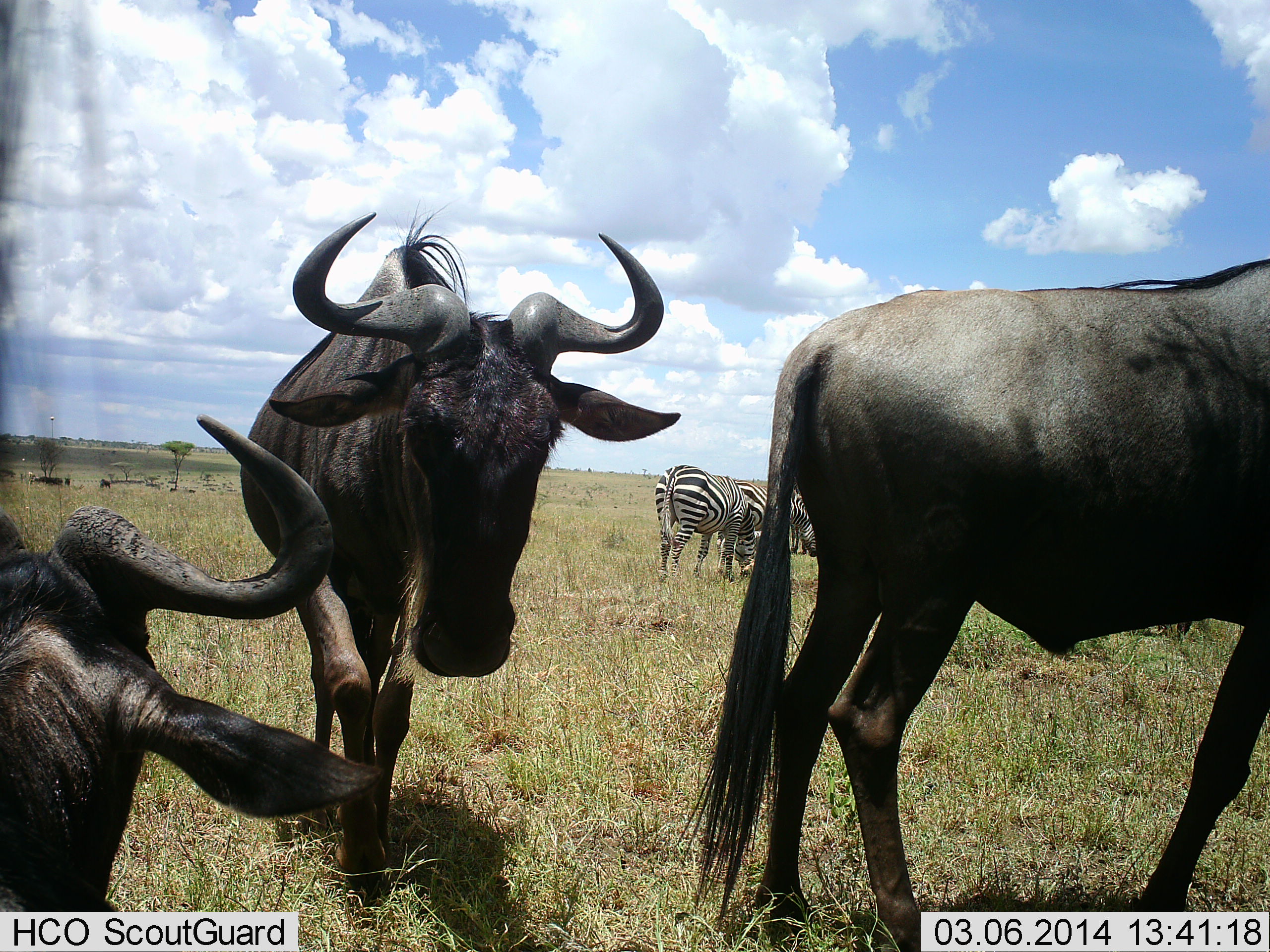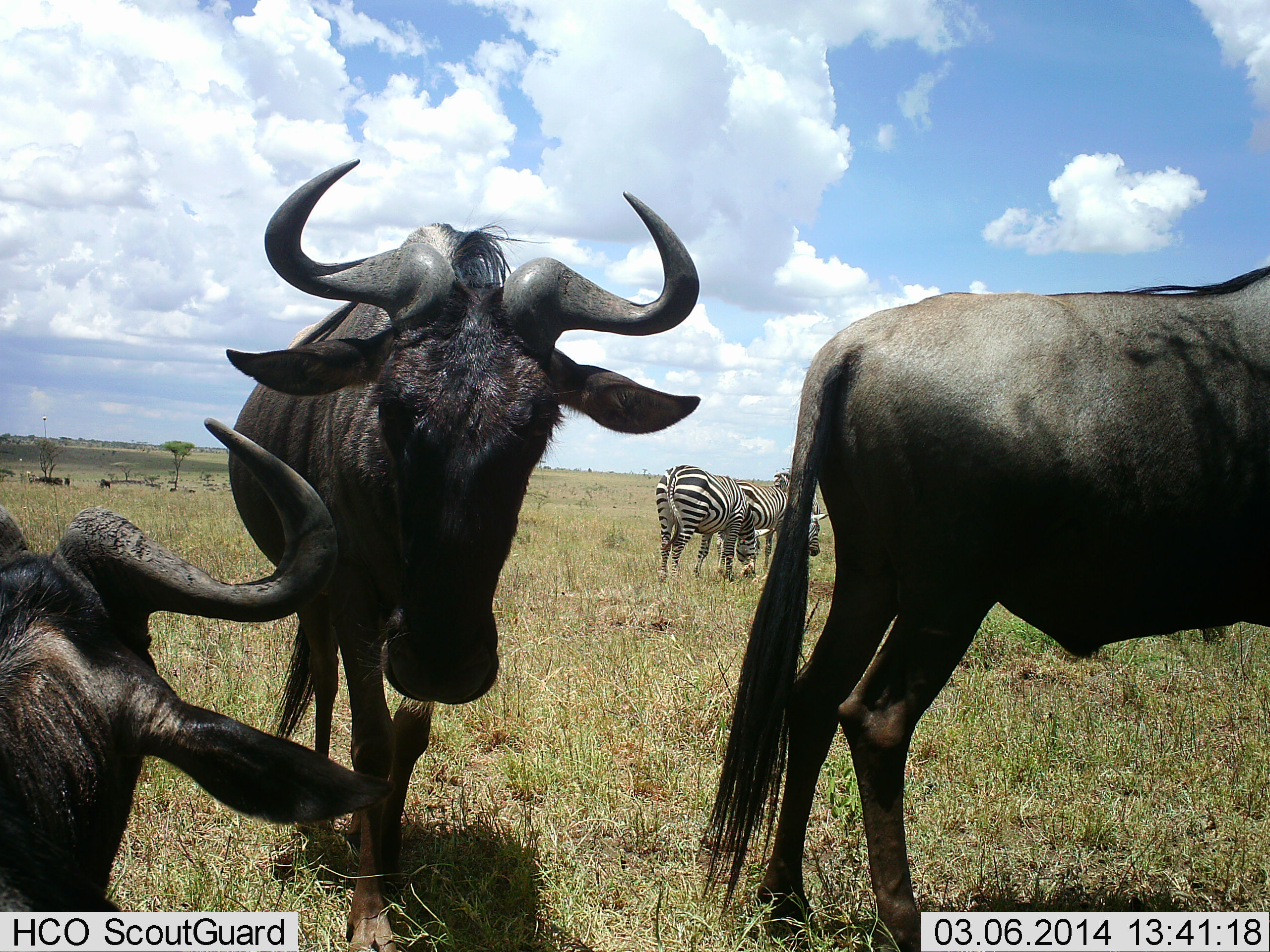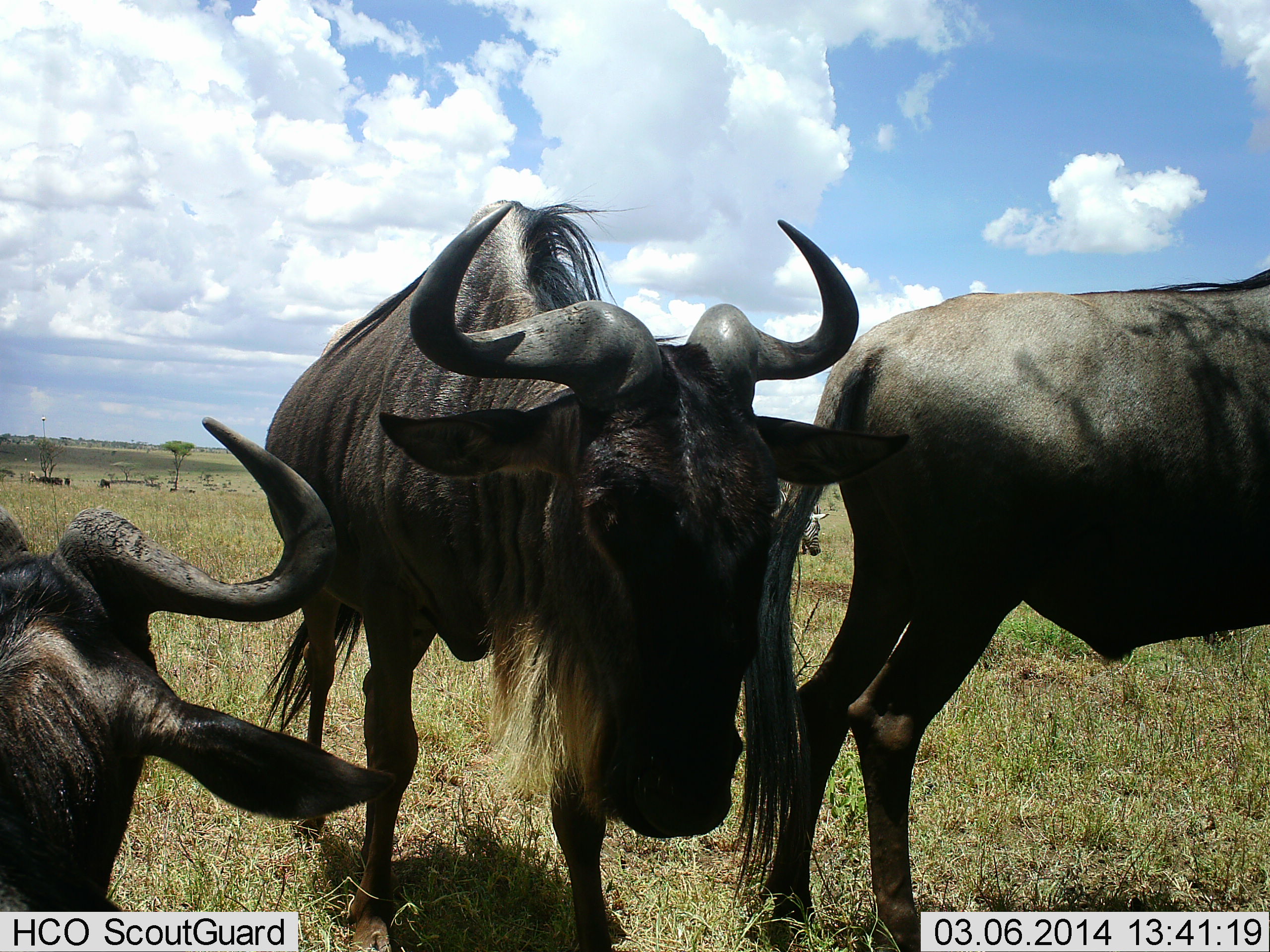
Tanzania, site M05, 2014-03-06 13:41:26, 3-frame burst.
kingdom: Animalia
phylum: Chordata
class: Mammalia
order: Artiodactyla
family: Bovidae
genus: Connochaetes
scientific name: Connochaetes taurinus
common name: blue wildebeest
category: wildebeest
Wildebeest (blue wildebeest) (Connochaetes taurinus), count 3. Behavior (volunteer vote fractions): standing 90%, resting 40%, moving 30%, interacting 0%. Young present (vote fraction): 0%. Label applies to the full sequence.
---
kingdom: Animalia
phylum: Chordata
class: Mammalia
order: Perissodactyla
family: Equidae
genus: Equus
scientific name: Equus quagga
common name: plains zebra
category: zebra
Zebra (plains zebra) (Equus quagga), count 2. Behavior (volunteer vote fractions): standing 30%, resting 0%, moving 0%, interacting 0%. Young present (vote fraction): 0%. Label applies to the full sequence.